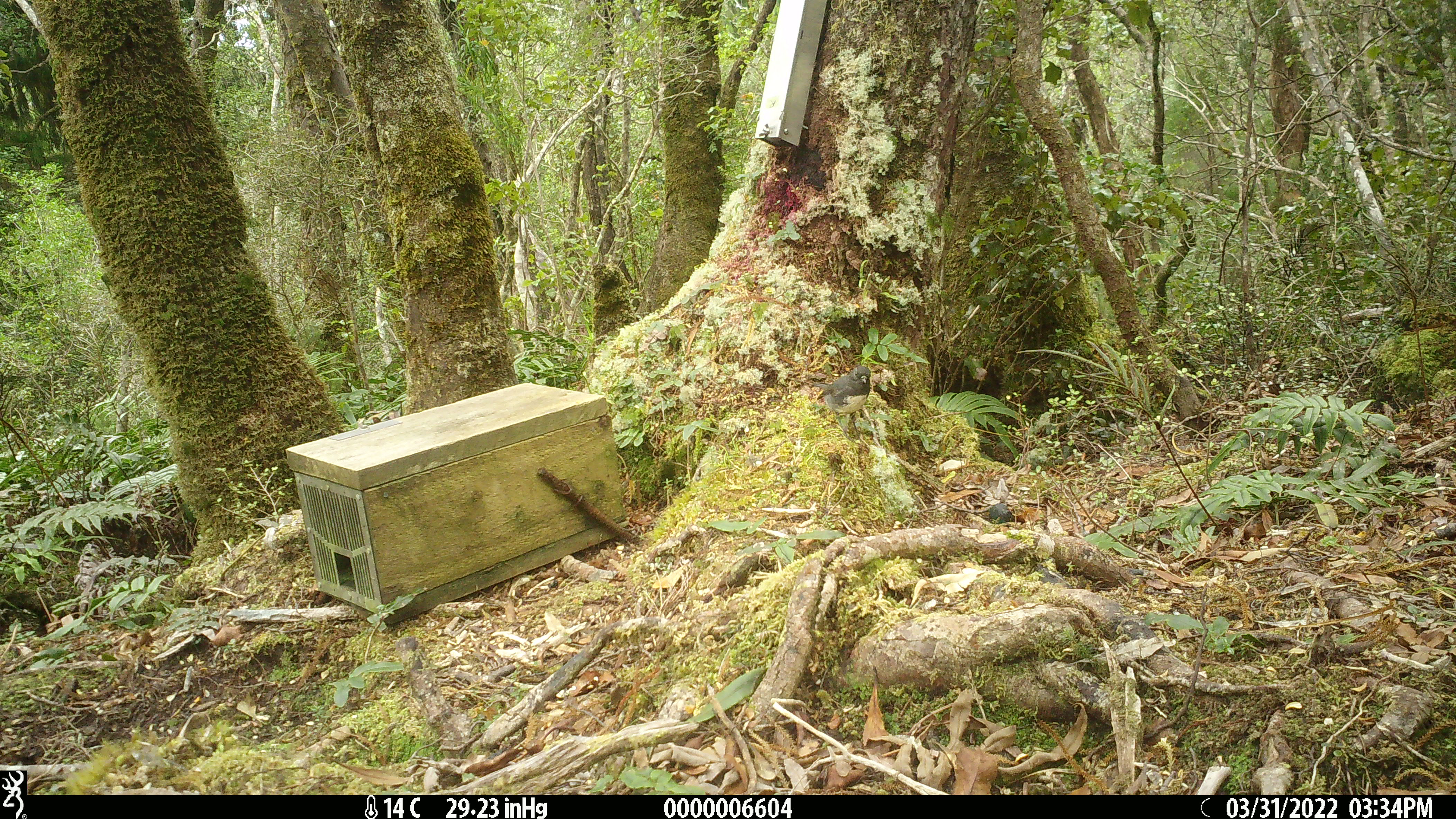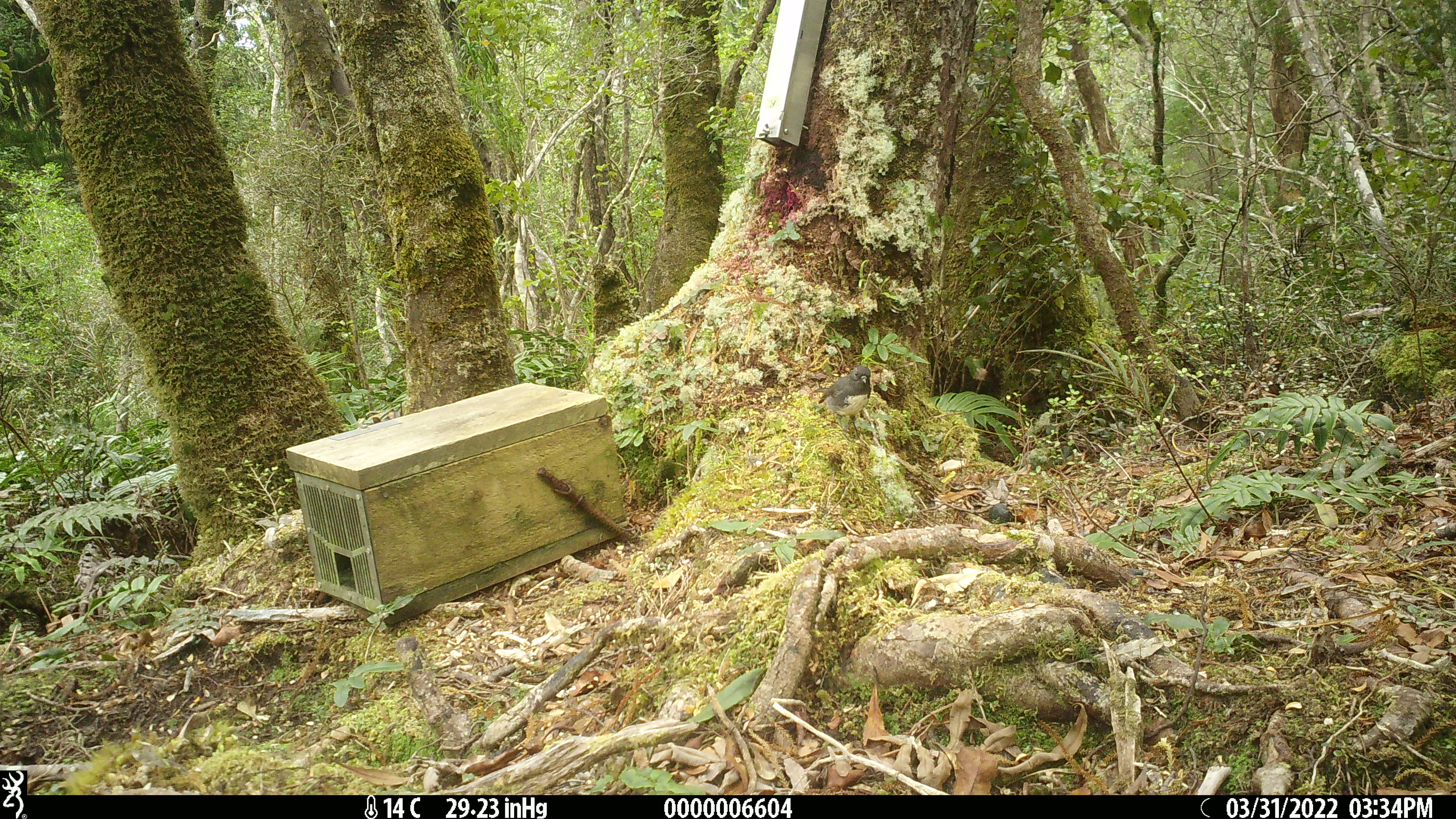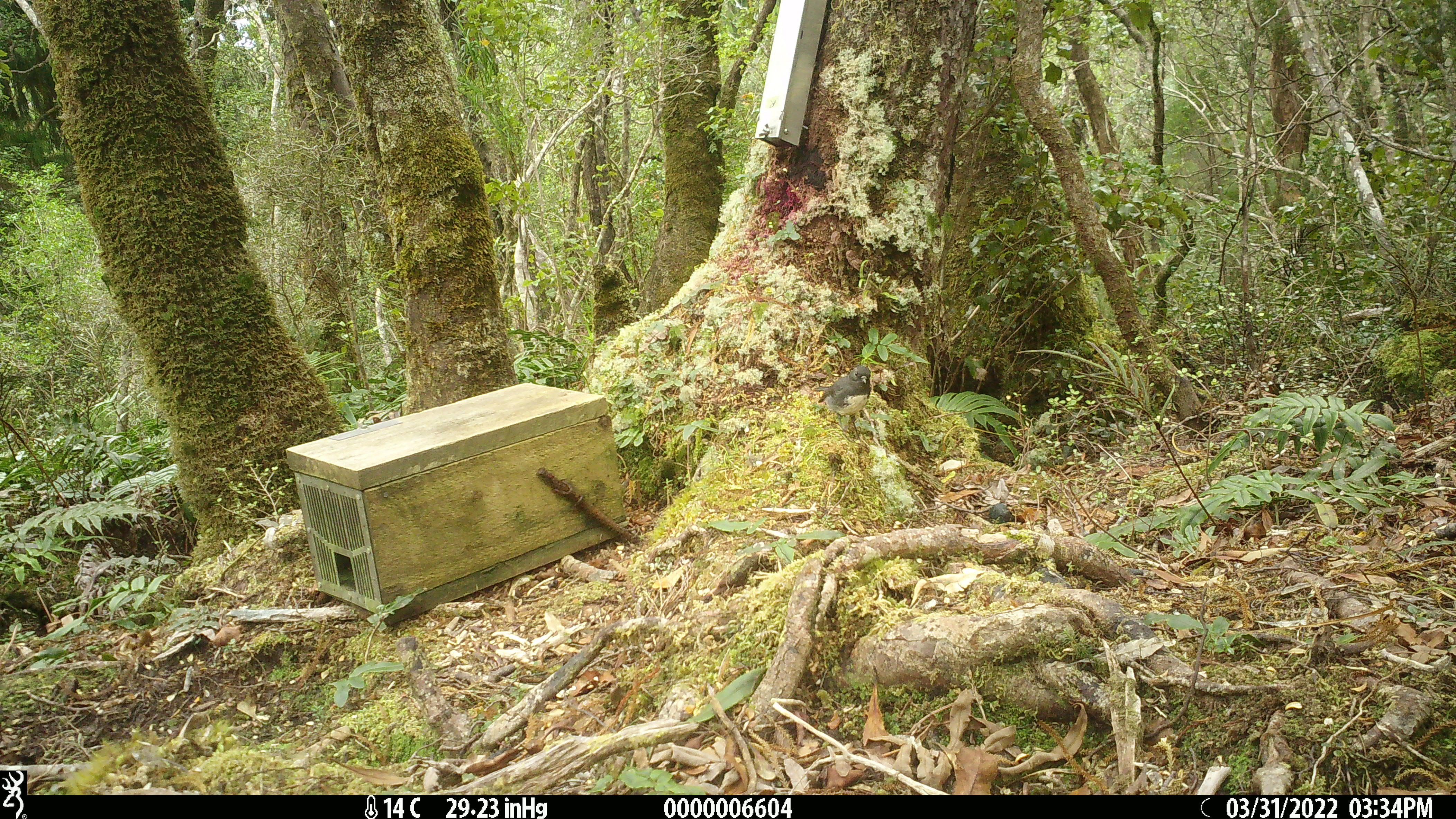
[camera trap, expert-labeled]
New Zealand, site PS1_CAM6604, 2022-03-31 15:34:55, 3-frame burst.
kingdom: Animalia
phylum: Chordata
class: Aves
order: Passeriformes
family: Petroicidae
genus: Petroica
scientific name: Petroica australis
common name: new zealand robin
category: robin